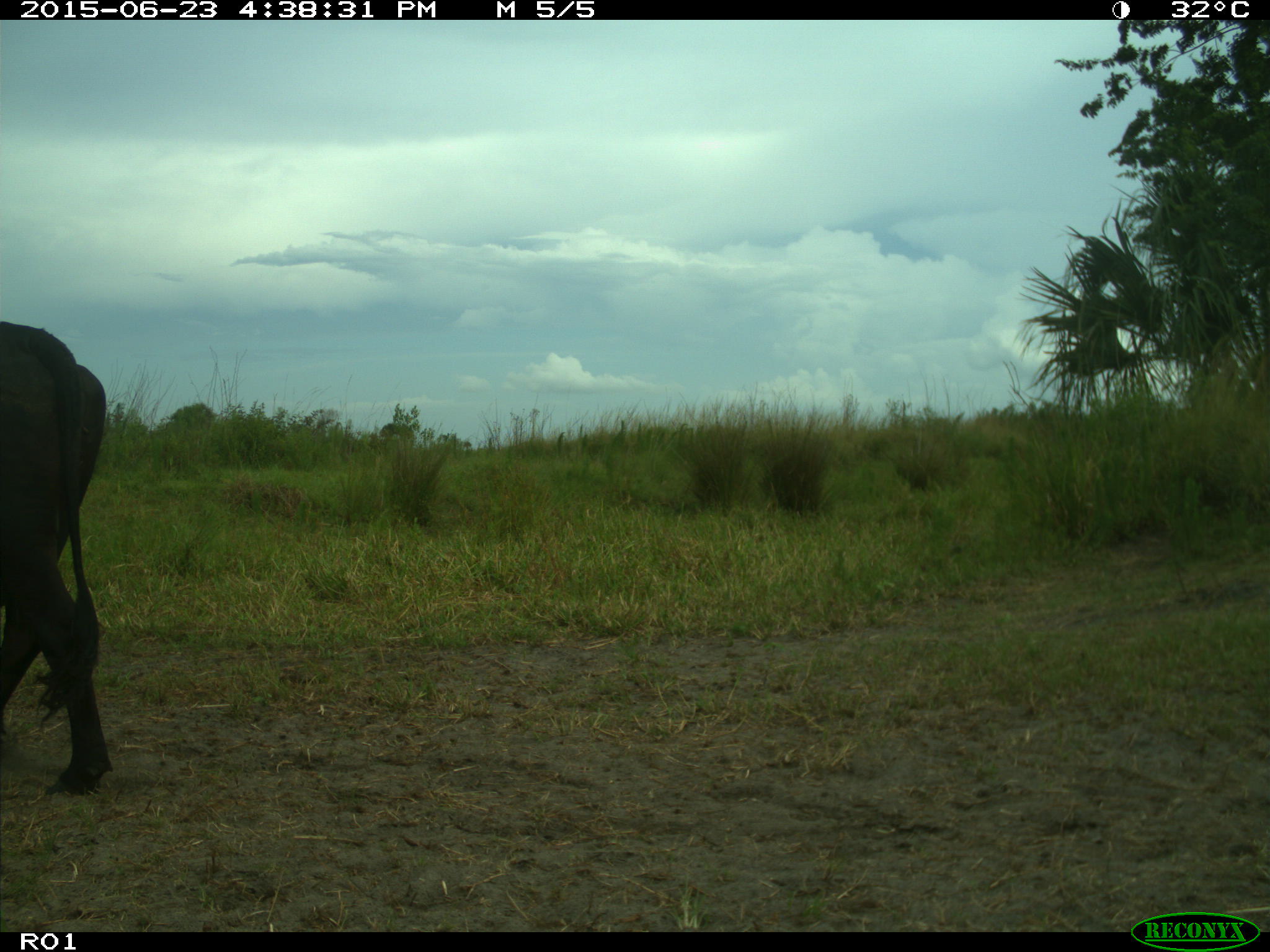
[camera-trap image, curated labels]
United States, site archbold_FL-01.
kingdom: Animalia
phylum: Chordata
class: Mammalia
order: Artiodactyla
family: Bovidae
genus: Bos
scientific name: Bos taurus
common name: domestic cow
Bos taurus (domestic cow).